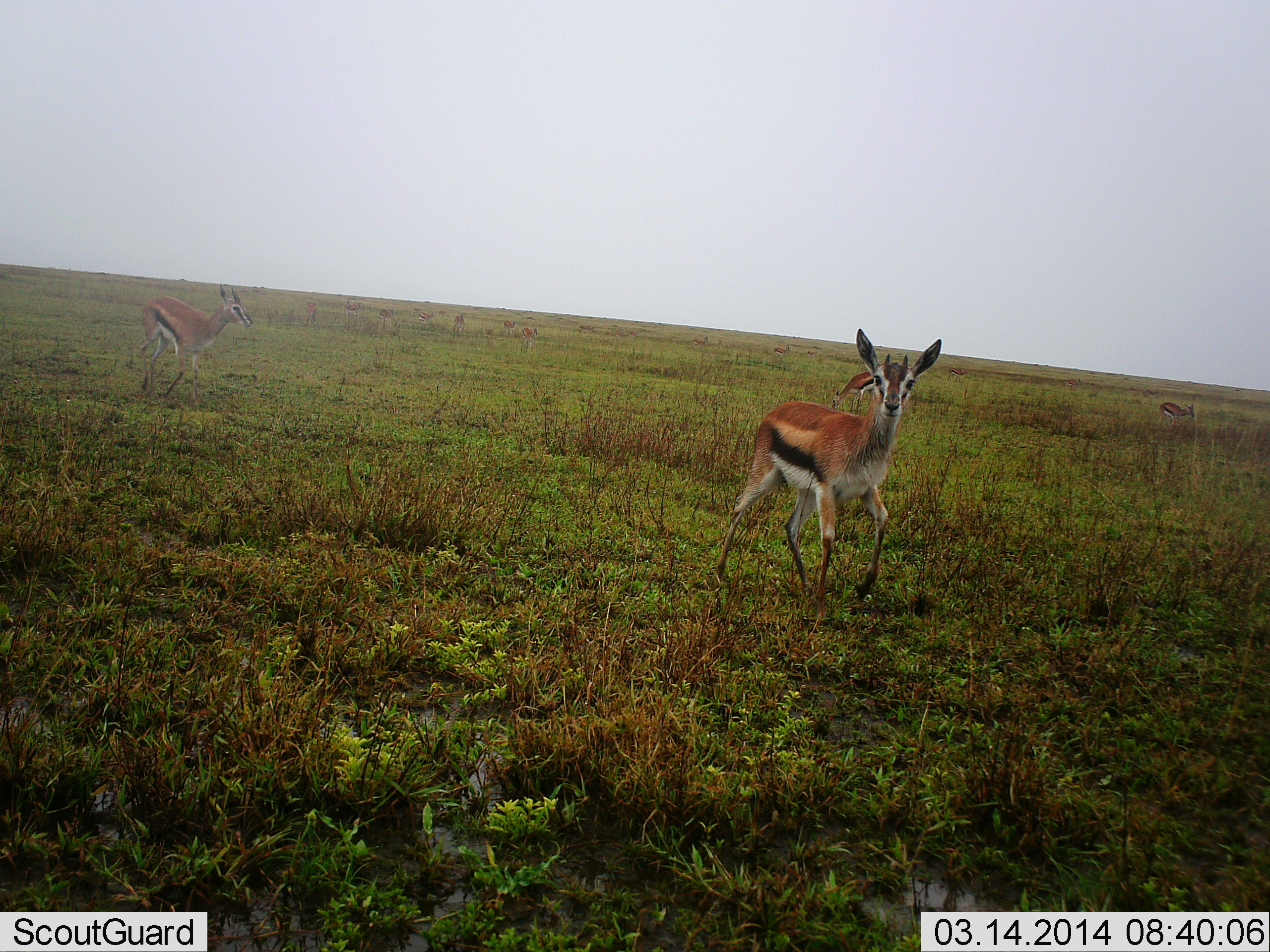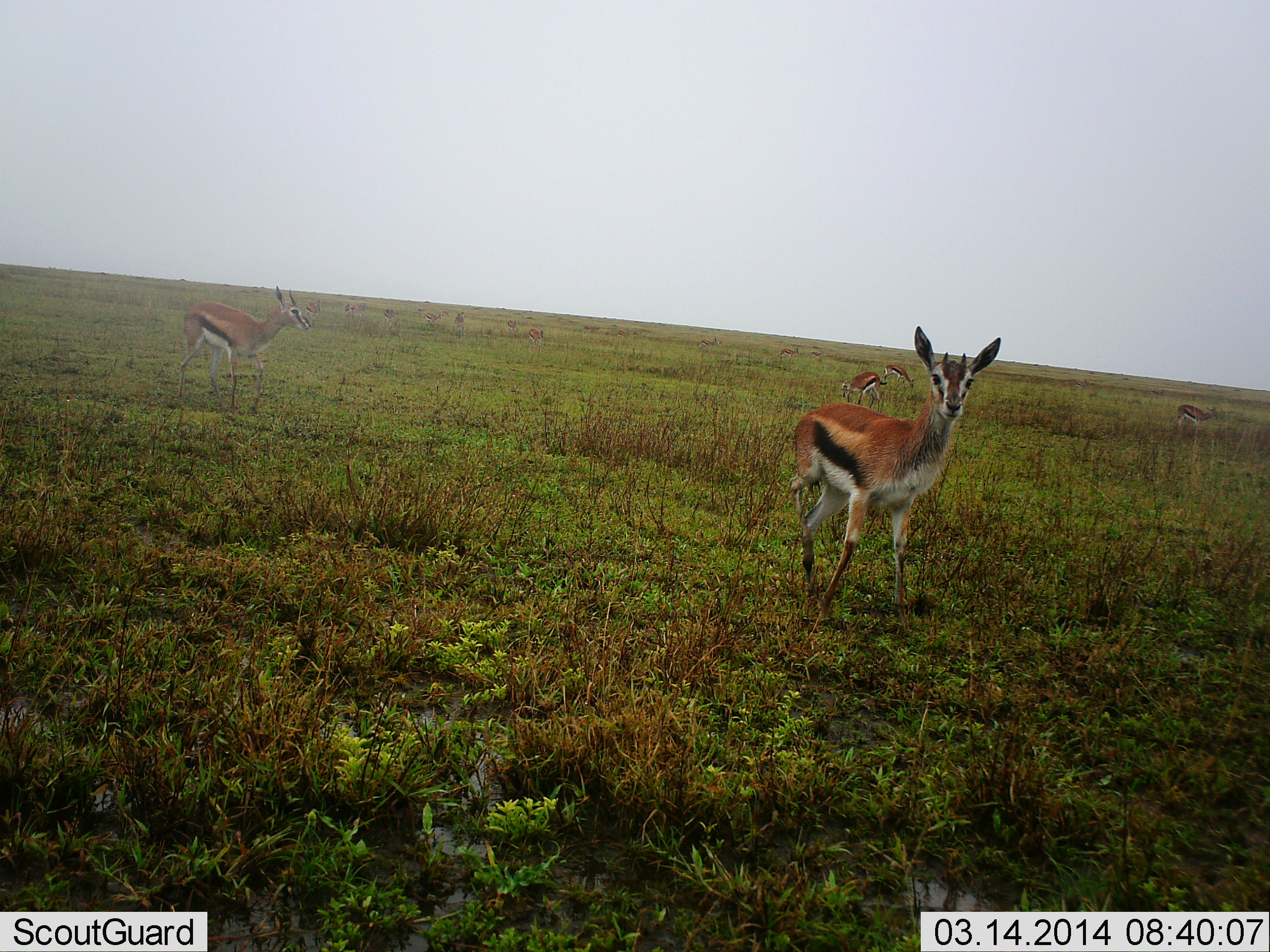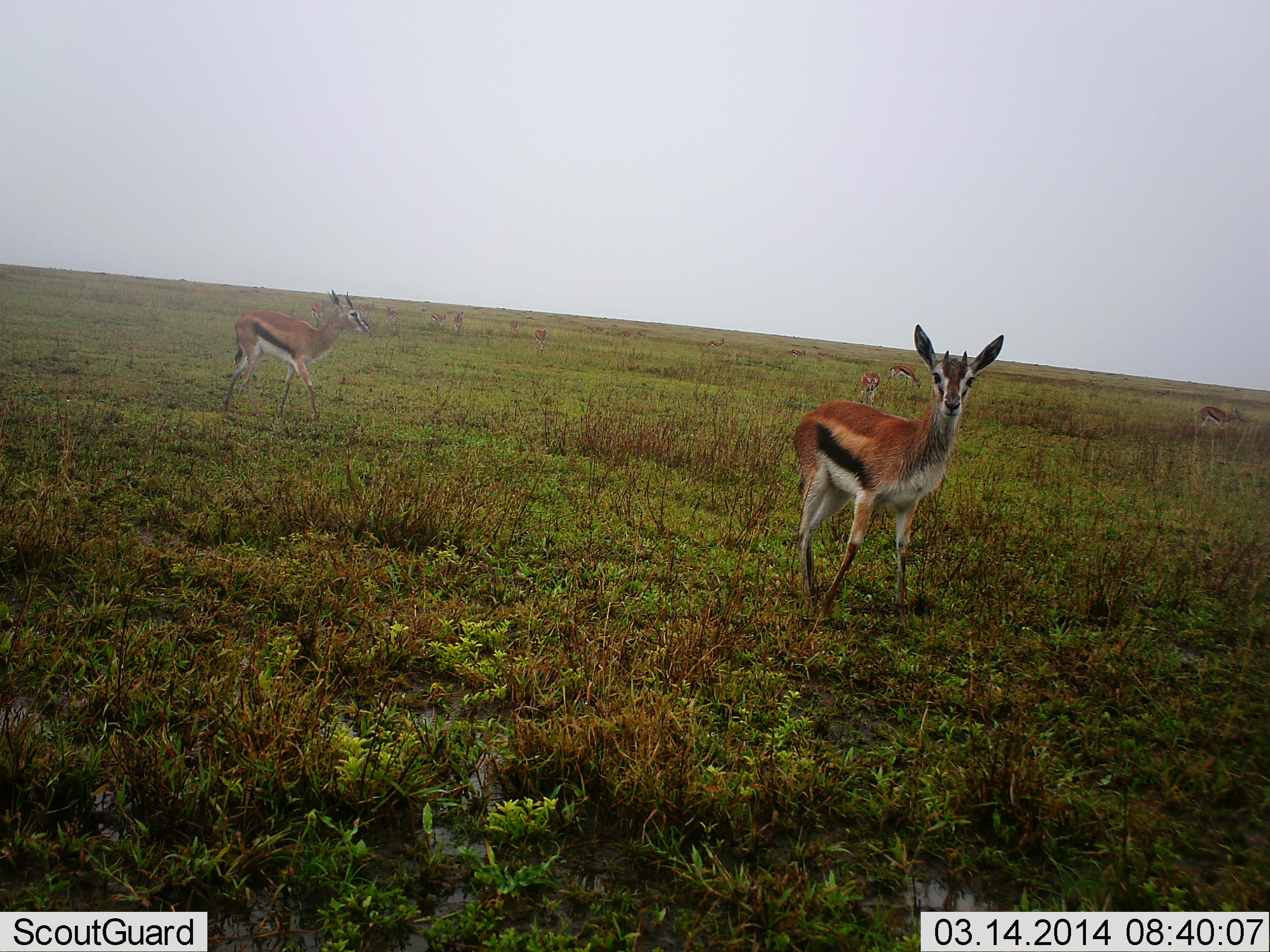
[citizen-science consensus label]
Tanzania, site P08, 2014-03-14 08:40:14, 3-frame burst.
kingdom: Animalia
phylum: Chordata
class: Mammalia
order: Artiodactyla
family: Bovidae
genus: Eudorcas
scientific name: Eudorcas thomsonii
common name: thomson's gazelle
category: gazellethomsons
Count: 10.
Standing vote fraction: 50%.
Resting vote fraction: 0%.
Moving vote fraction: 80%.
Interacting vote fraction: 0%.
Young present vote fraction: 0%.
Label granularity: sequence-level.